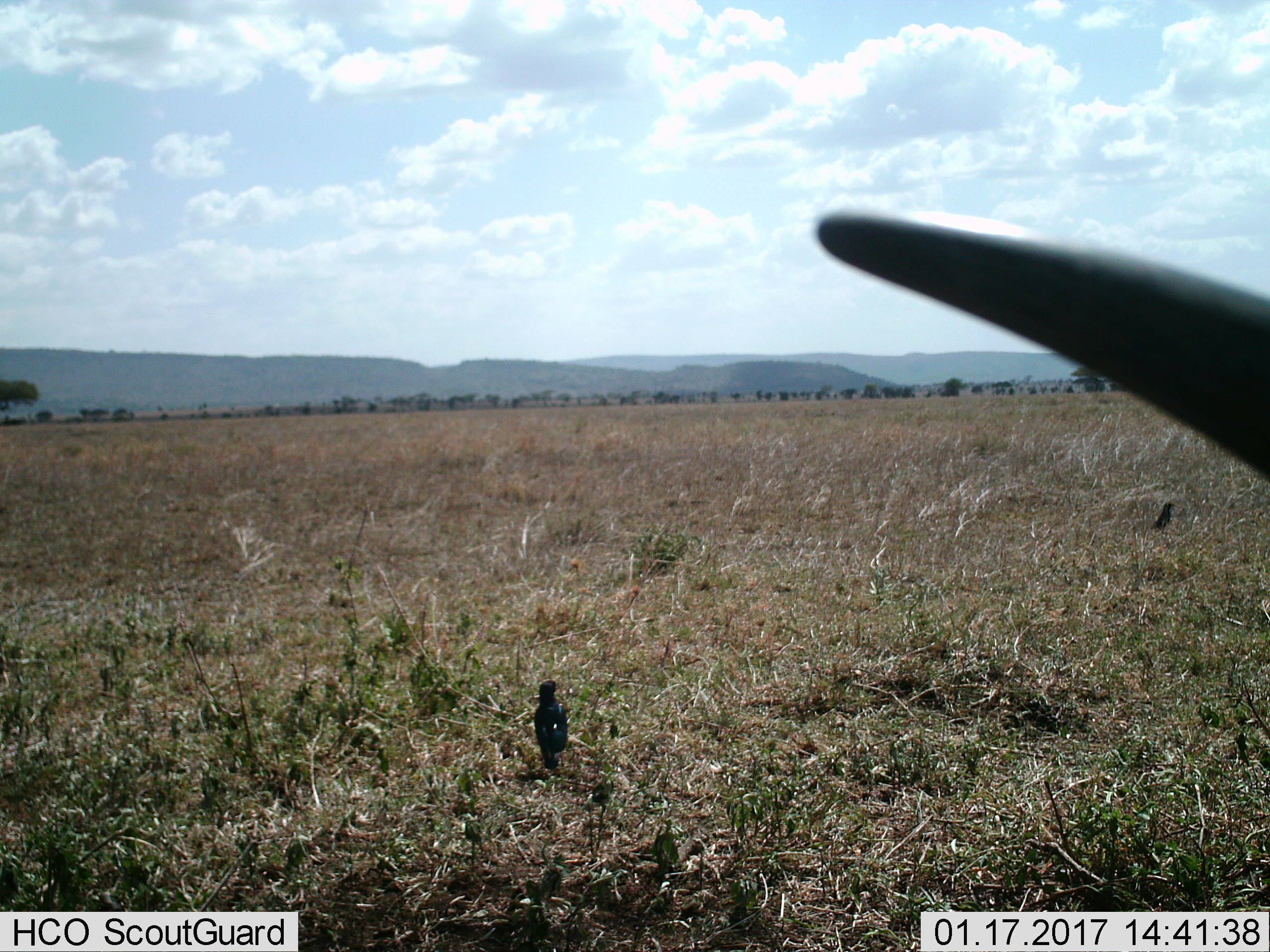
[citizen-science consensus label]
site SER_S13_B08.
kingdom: Animalia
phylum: Chordata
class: Aves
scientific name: Aves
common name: bird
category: birdother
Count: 2.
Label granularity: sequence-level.